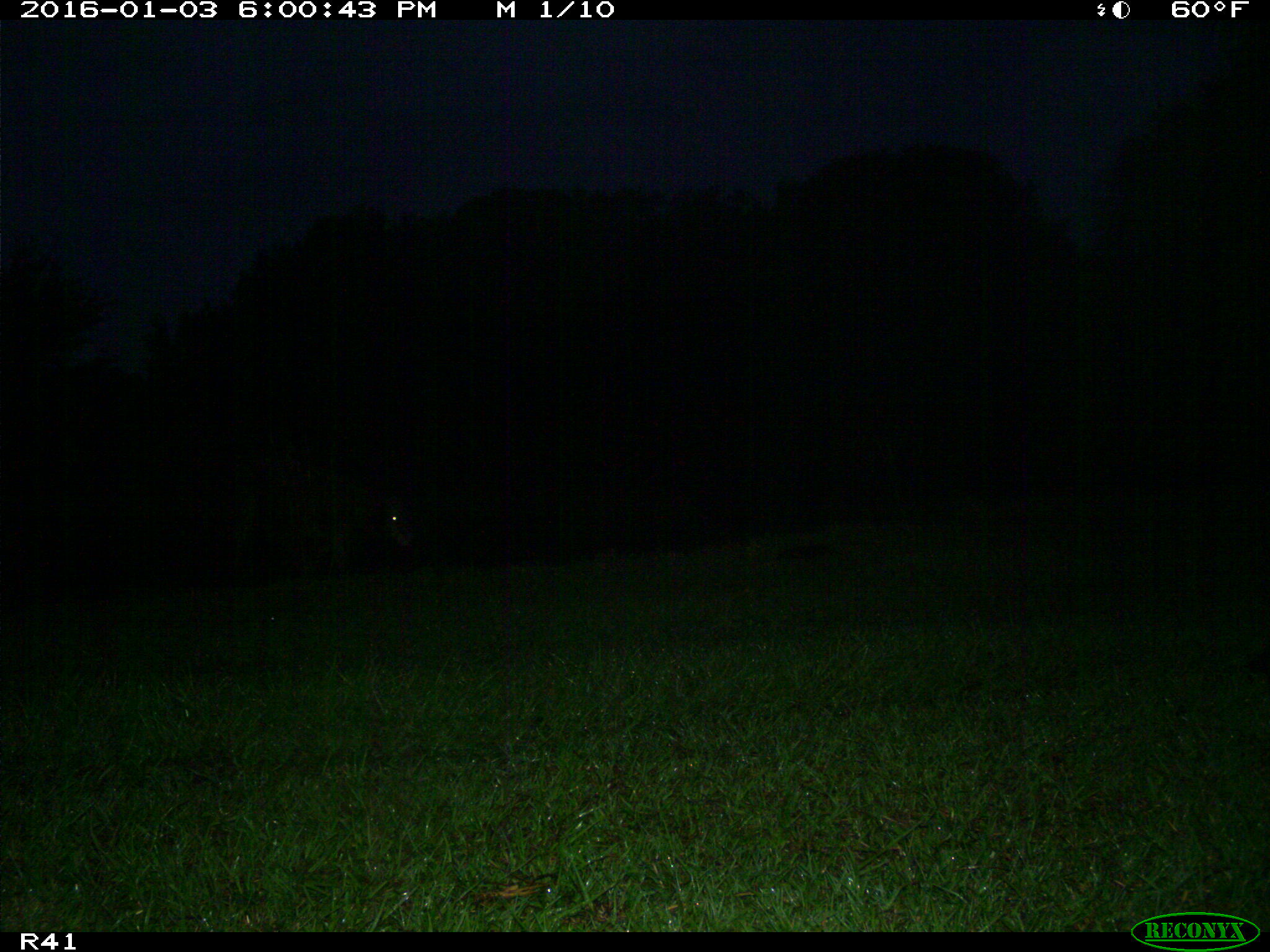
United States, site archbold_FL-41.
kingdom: Animalia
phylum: Chordata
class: Mammalia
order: Artiodactyla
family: Bovidae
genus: Bos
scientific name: Bos taurus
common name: domestic cow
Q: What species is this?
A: Bos taurus (domestic cow).